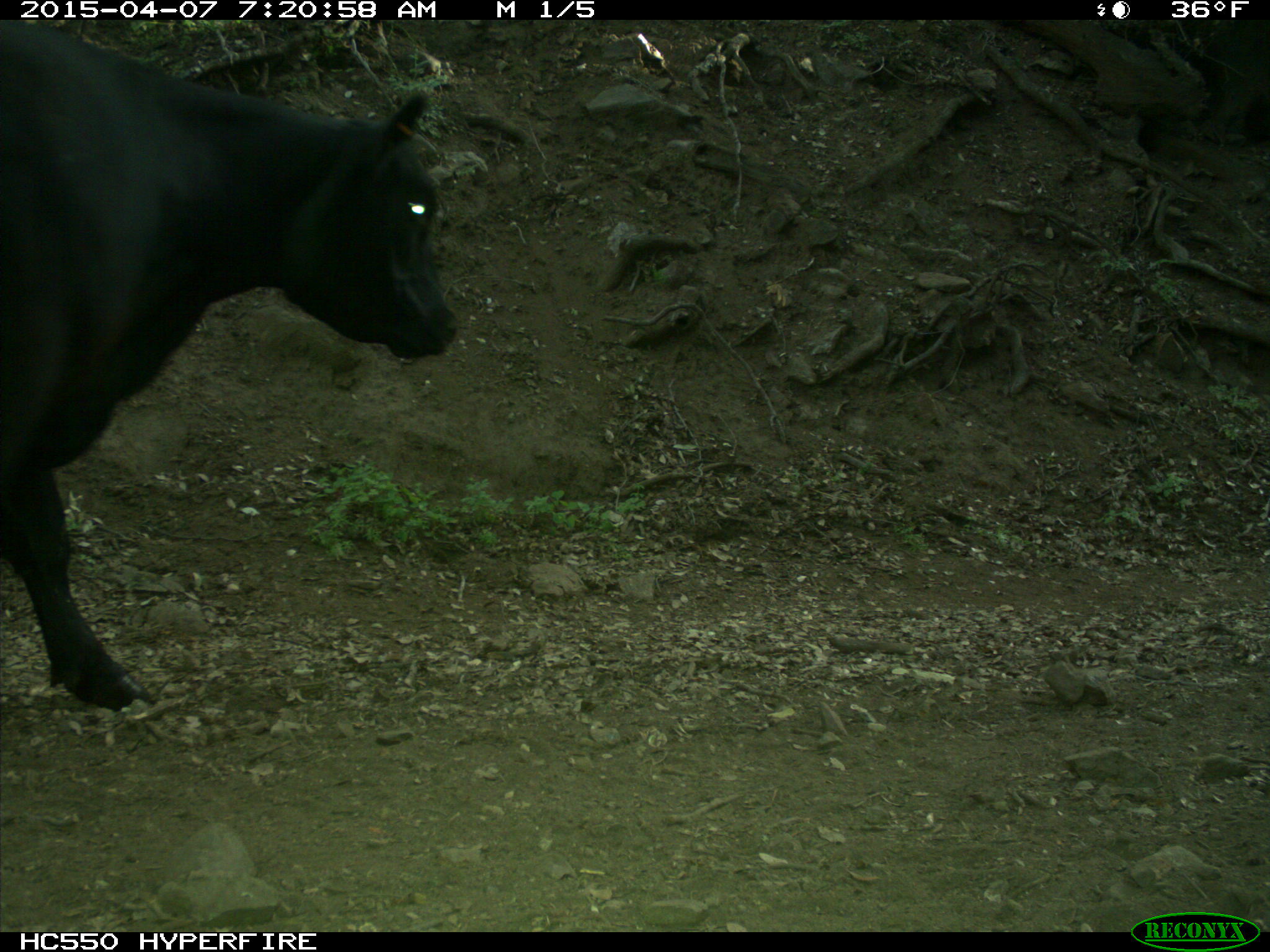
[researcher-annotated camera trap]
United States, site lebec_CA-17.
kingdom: Animalia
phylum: Chordata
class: Mammalia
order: Artiodactyla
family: Bovidae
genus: Bos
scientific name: Bos taurus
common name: domestic cow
Bos taurus (domestic cow).